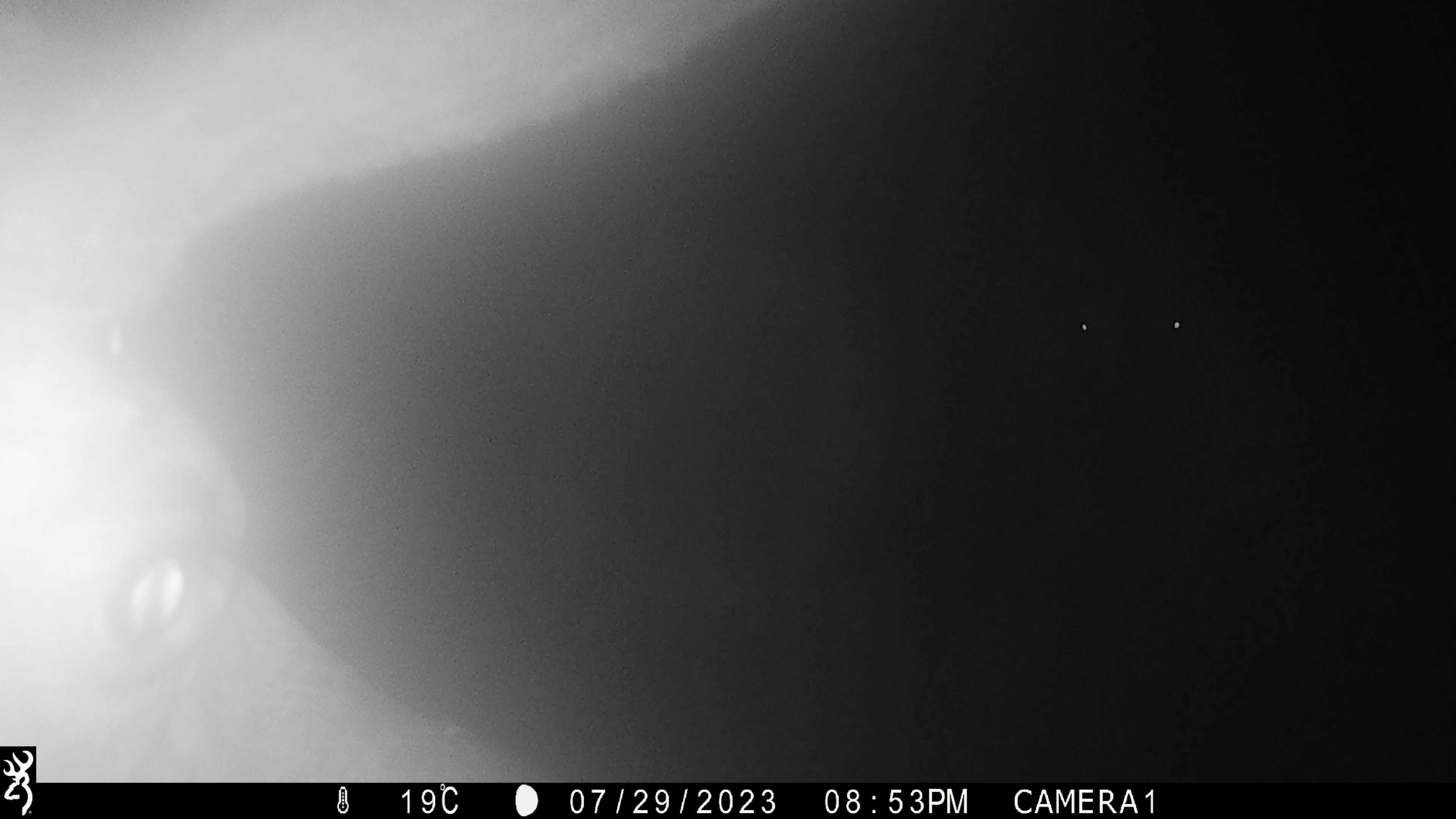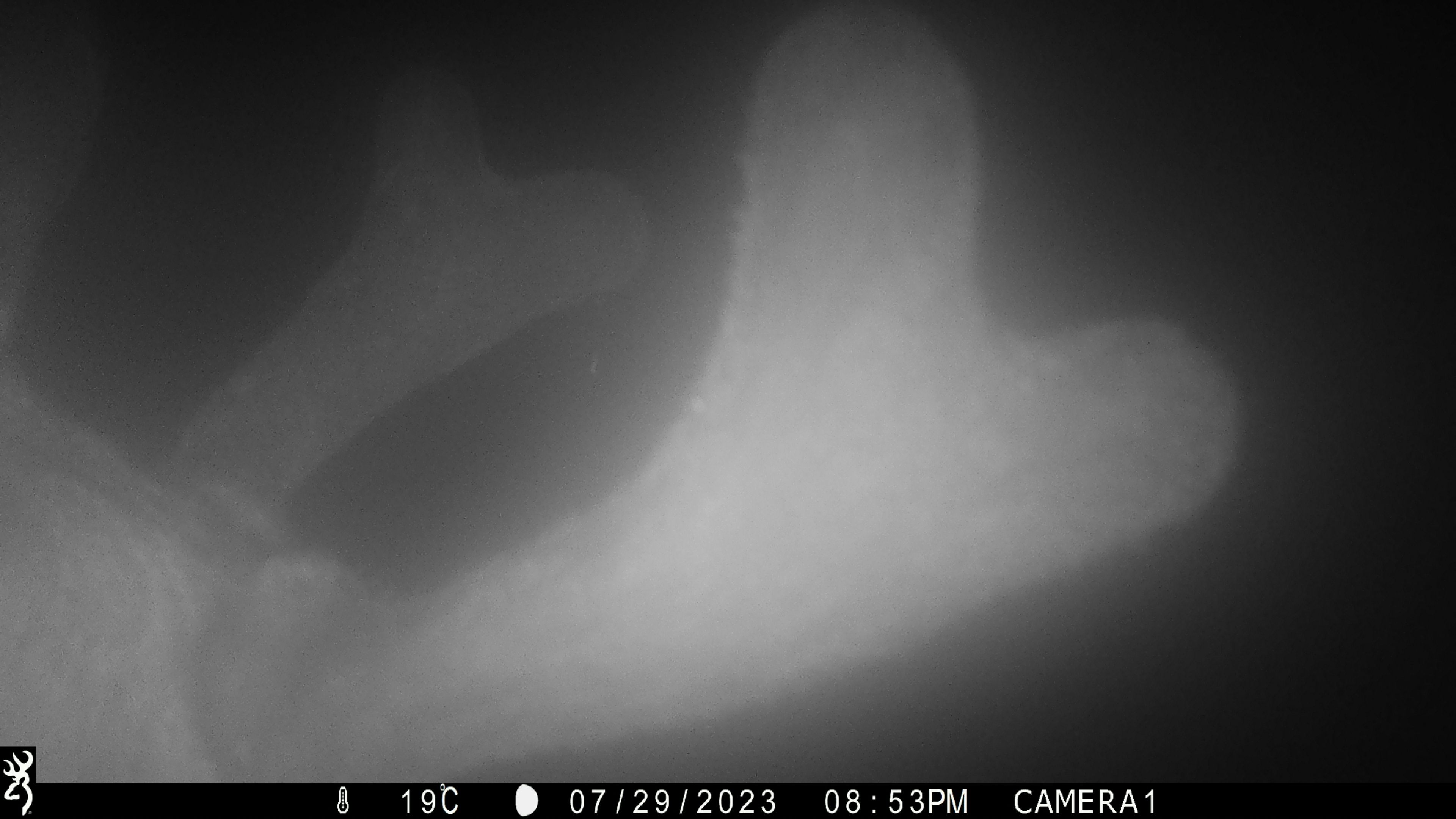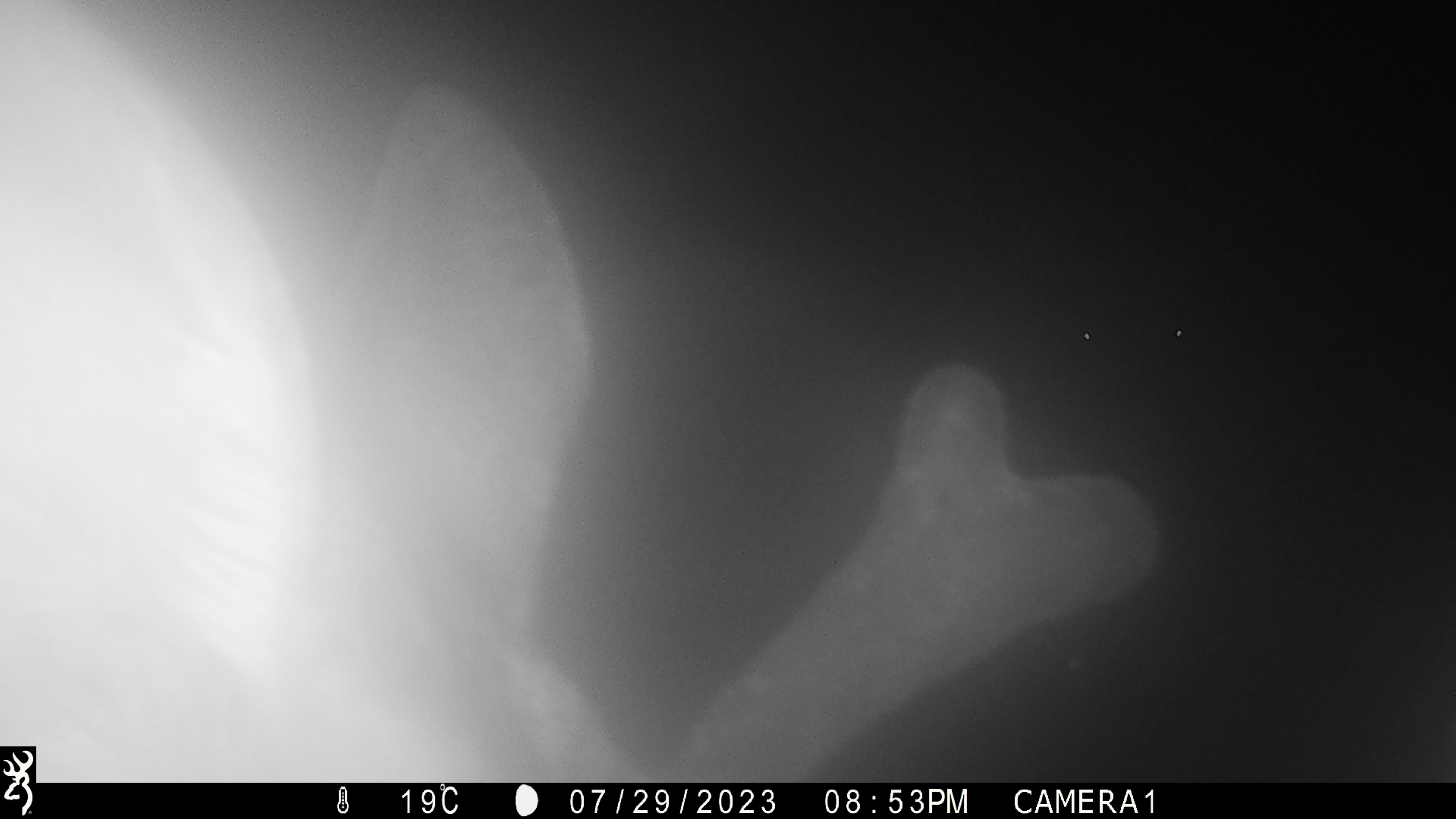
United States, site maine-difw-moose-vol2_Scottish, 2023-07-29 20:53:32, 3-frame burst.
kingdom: Animalia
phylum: Chordata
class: Mammalia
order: Artiodactyla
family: Cervidae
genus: Alces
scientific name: Alces alces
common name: moose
Moose (Alces alces).